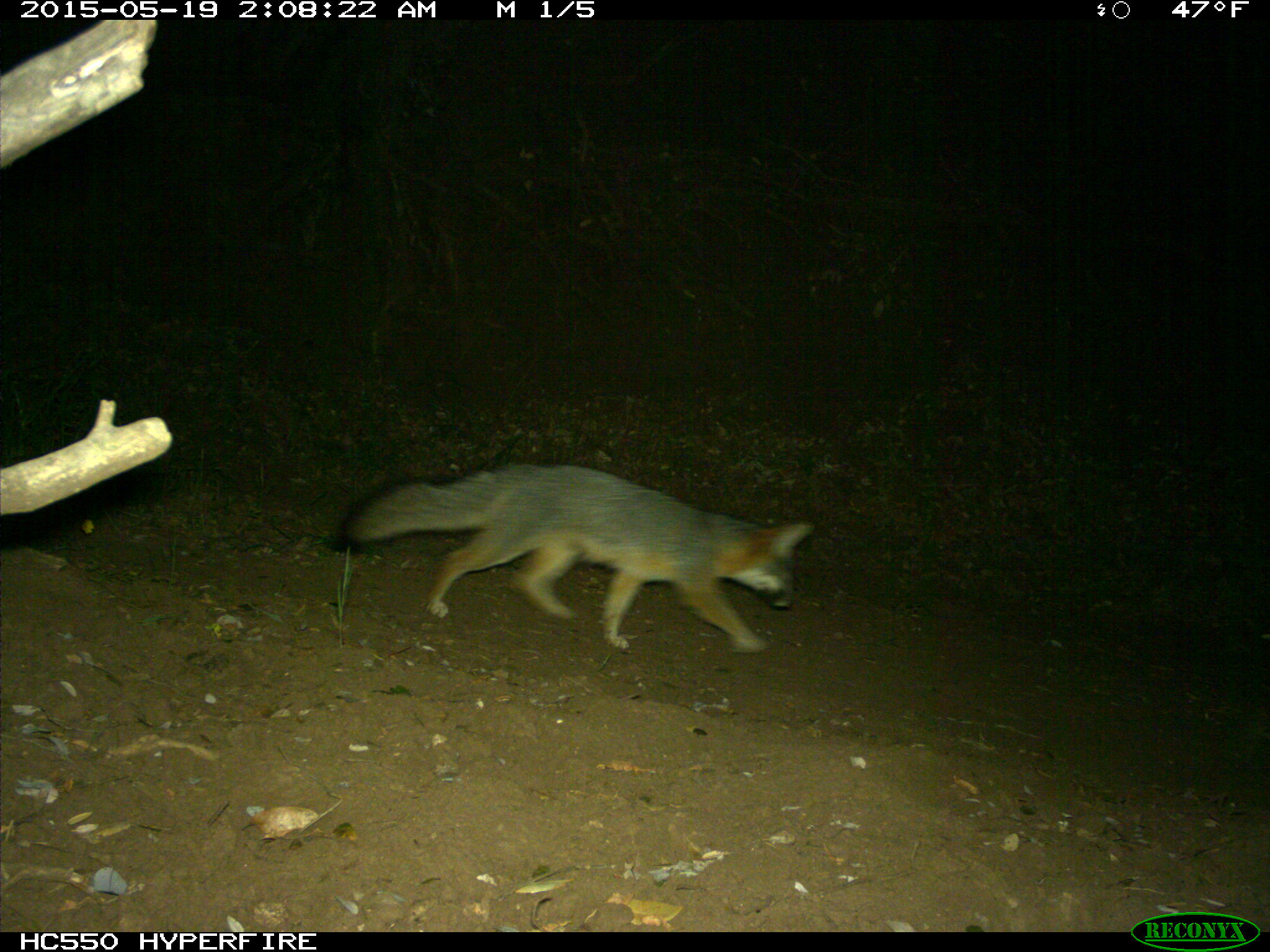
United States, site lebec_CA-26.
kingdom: Animalia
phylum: Chordata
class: Mammalia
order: Carnivora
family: Canidae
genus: Urocyon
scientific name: Urocyon cinereoargenteus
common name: gray fox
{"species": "Urocyon cinereoargenteus (gray fox)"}